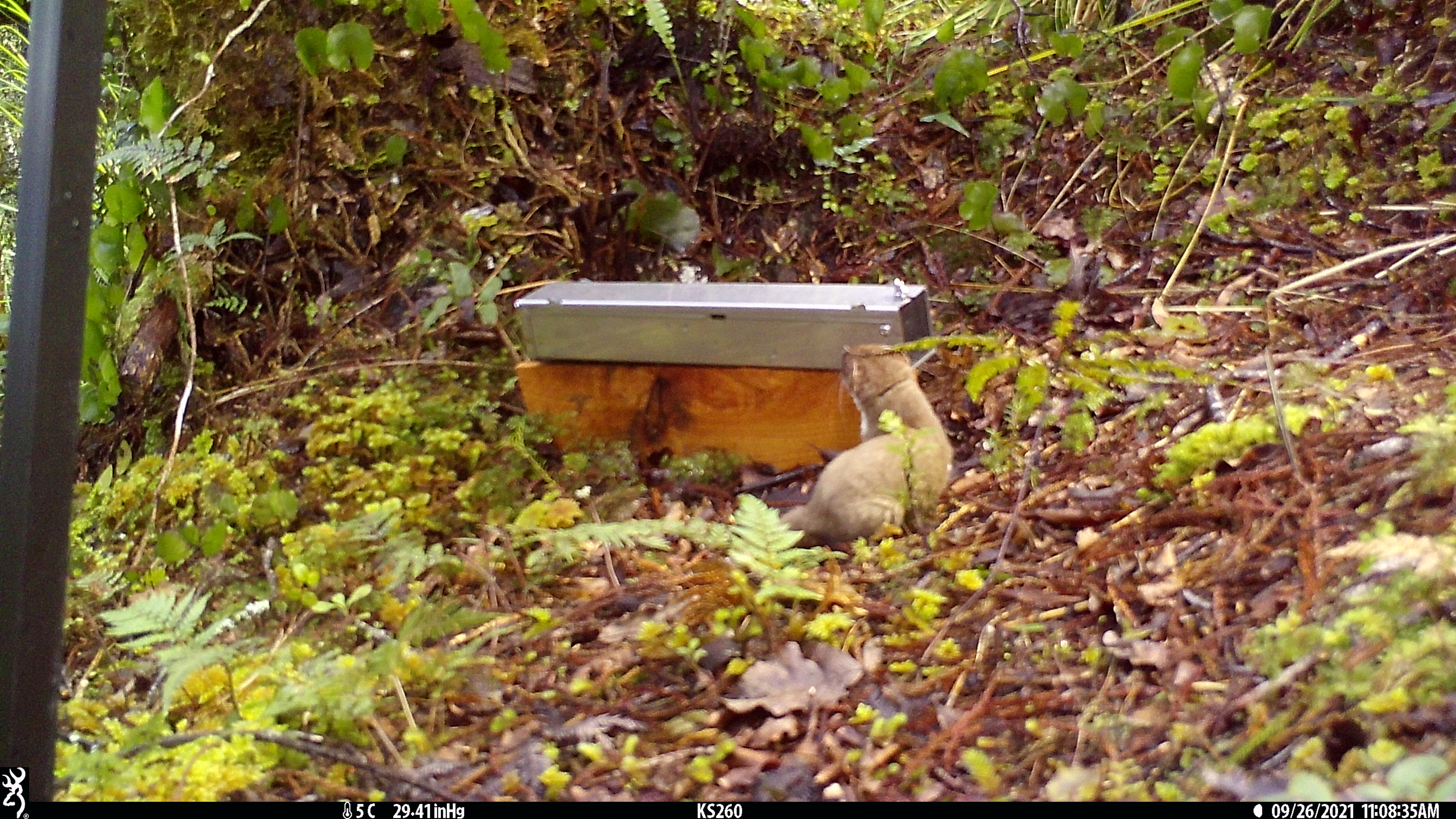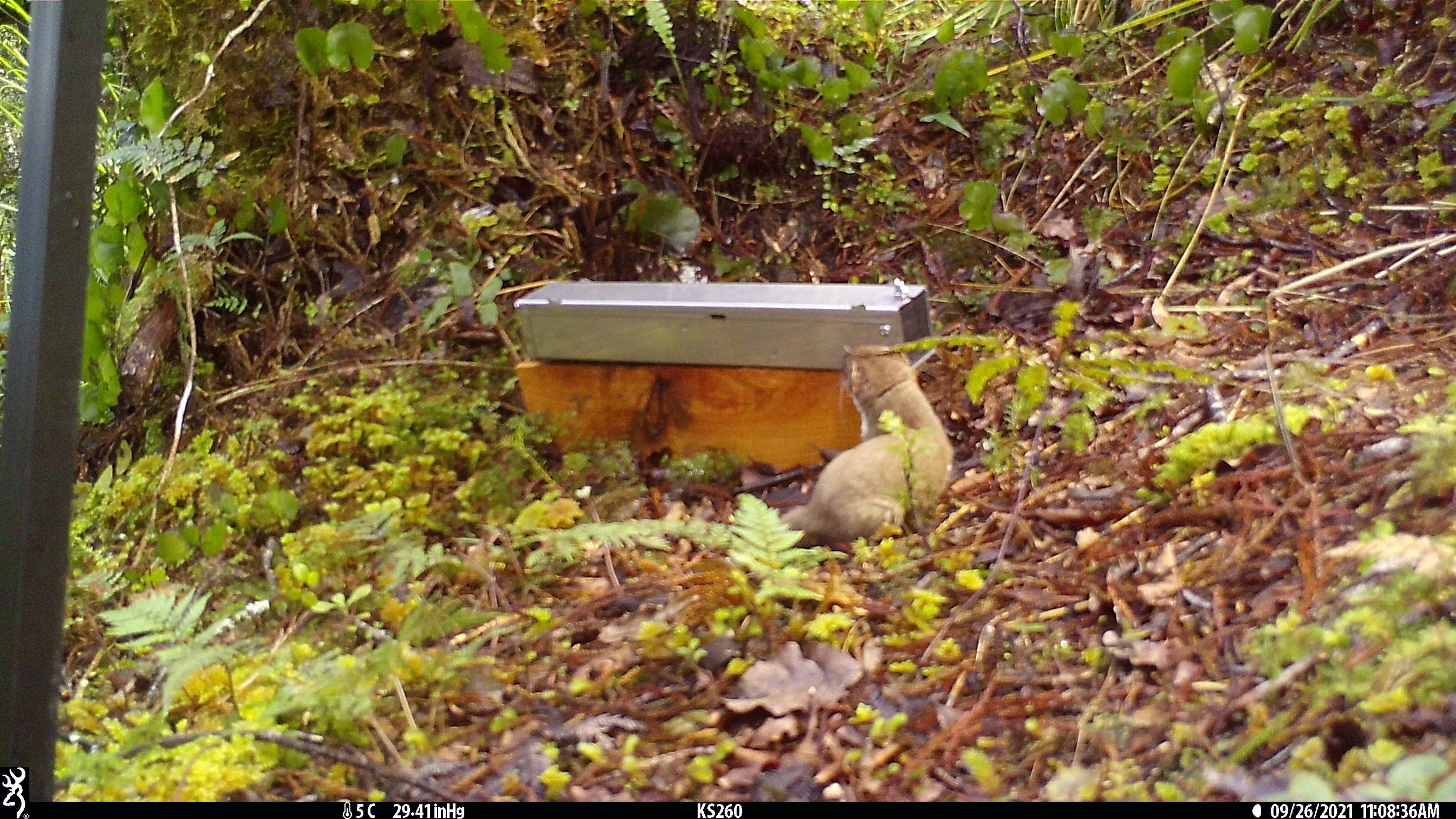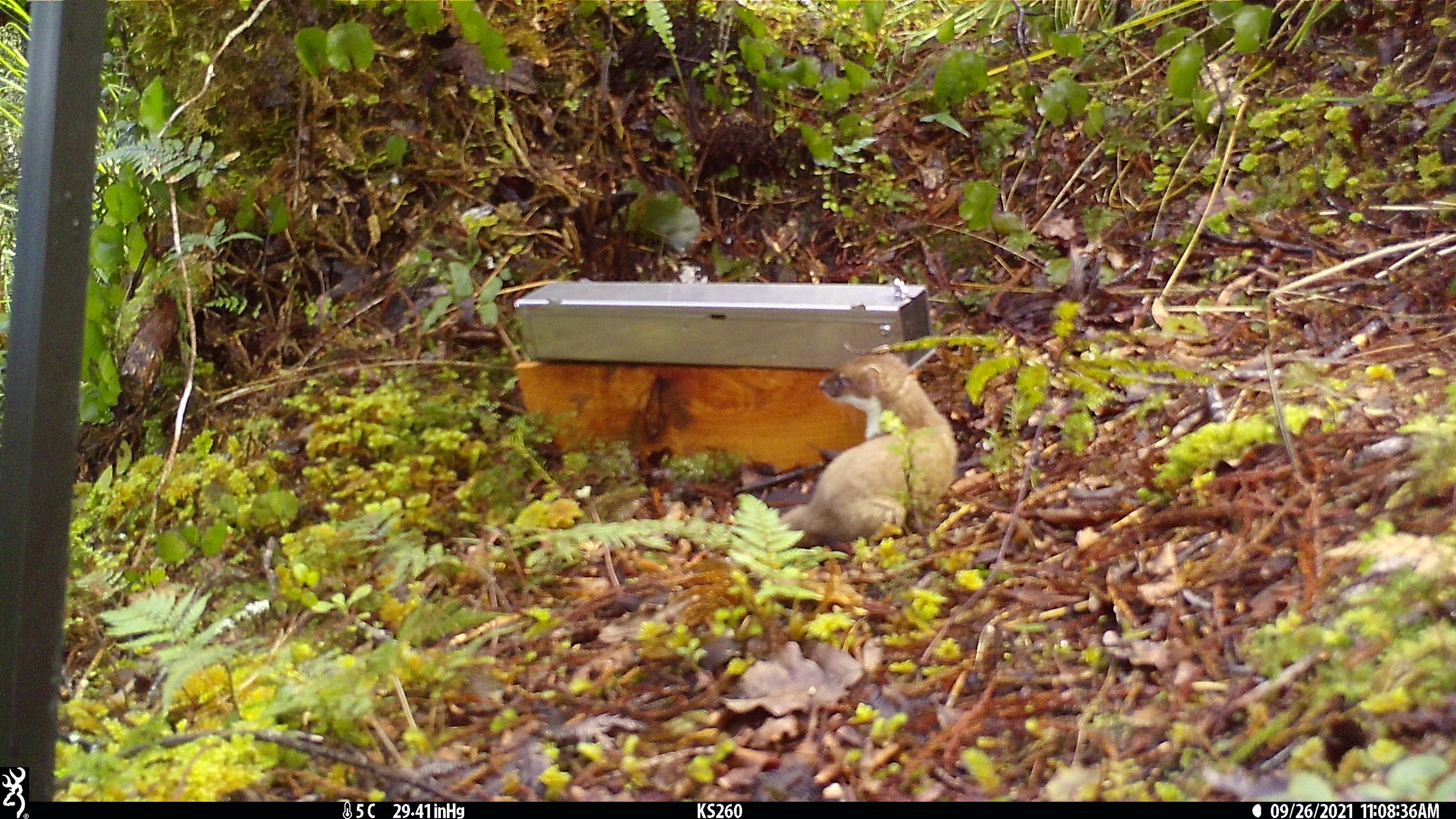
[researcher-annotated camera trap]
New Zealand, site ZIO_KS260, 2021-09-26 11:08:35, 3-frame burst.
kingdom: Animalia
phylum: Chordata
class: Mammalia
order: Carnivora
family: Mustelidae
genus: Mustela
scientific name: Mustela erminea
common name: stoat